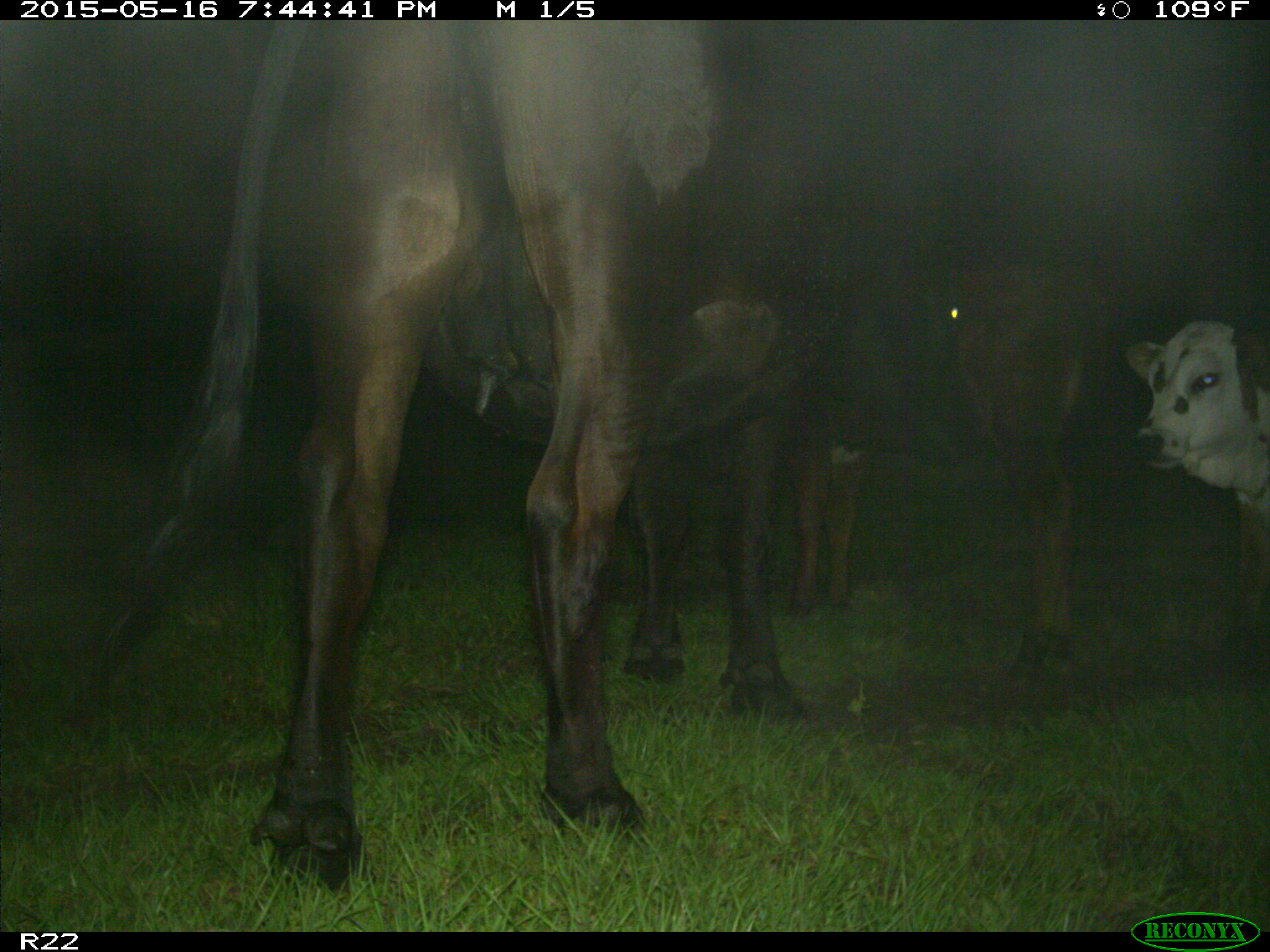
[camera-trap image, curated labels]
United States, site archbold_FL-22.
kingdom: Animalia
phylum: Chordata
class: Mammalia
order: Artiodactyla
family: Bovidae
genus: Bos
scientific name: Bos taurus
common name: domestic cow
Bos taurus (domestic cow).